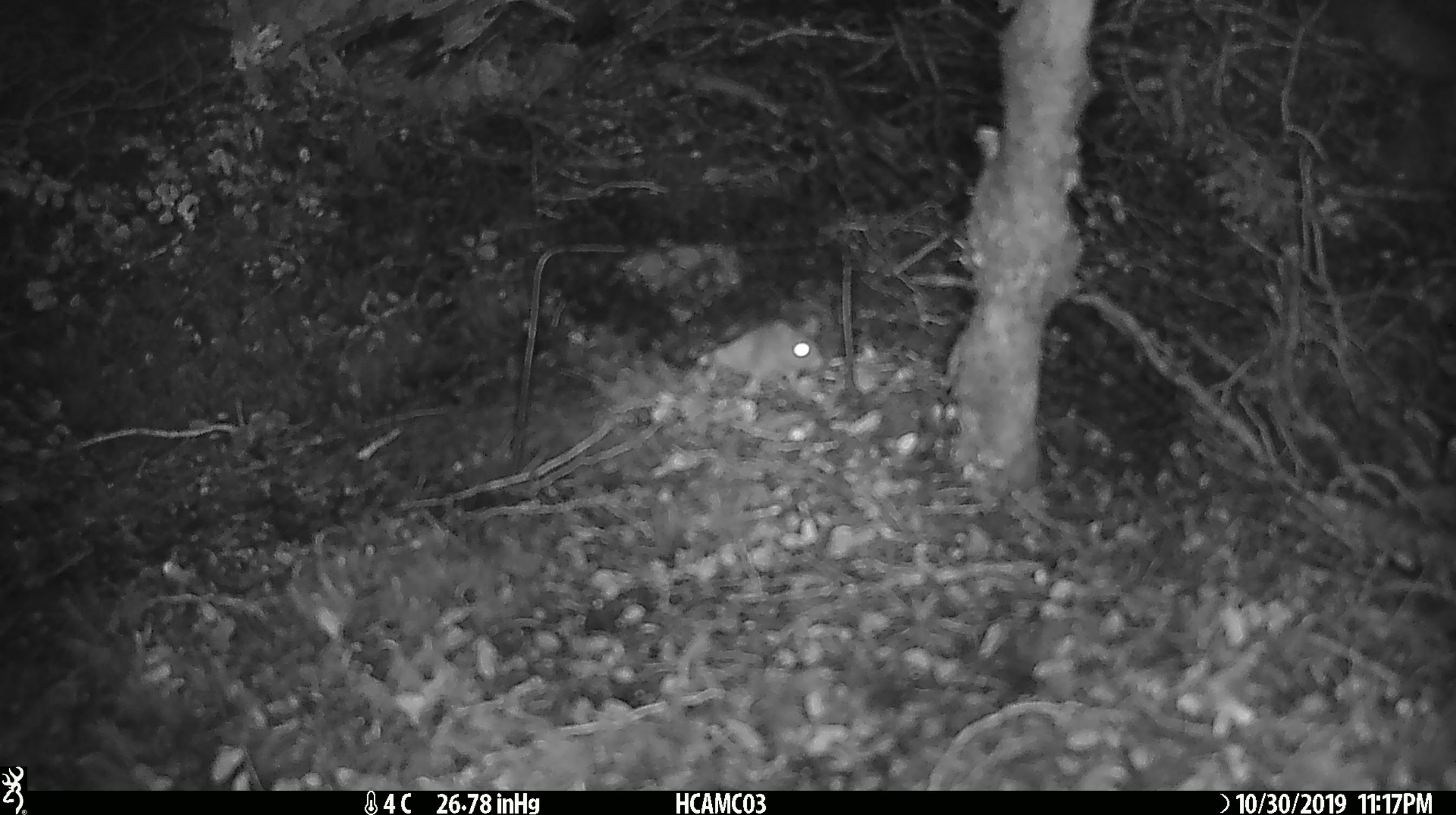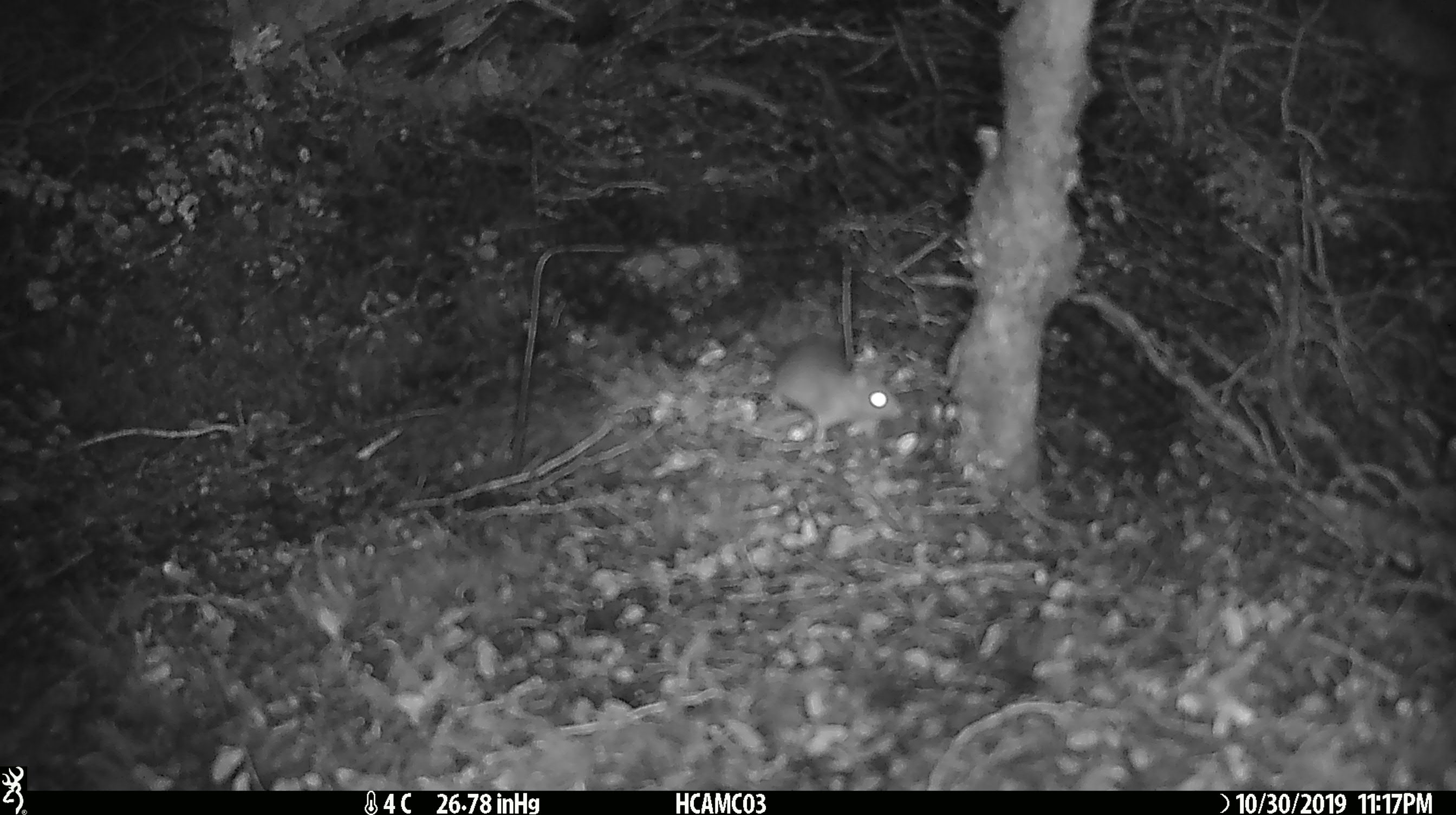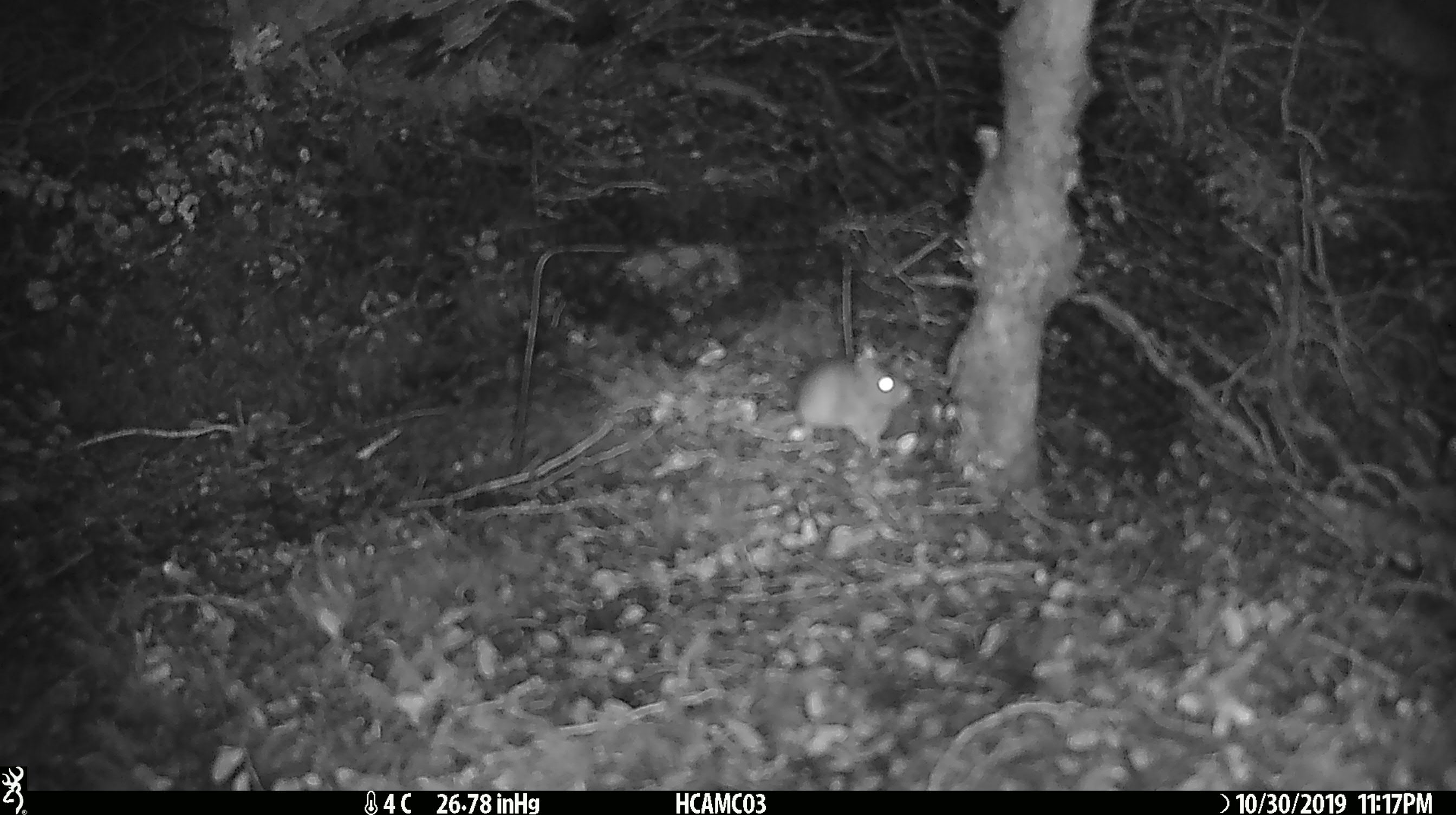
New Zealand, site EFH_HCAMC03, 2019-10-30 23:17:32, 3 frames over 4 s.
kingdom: Animalia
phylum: Chordata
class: Mammalia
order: Rodentia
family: Muridae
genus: Mus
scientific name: Mus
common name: mouse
Mouse (Mus).